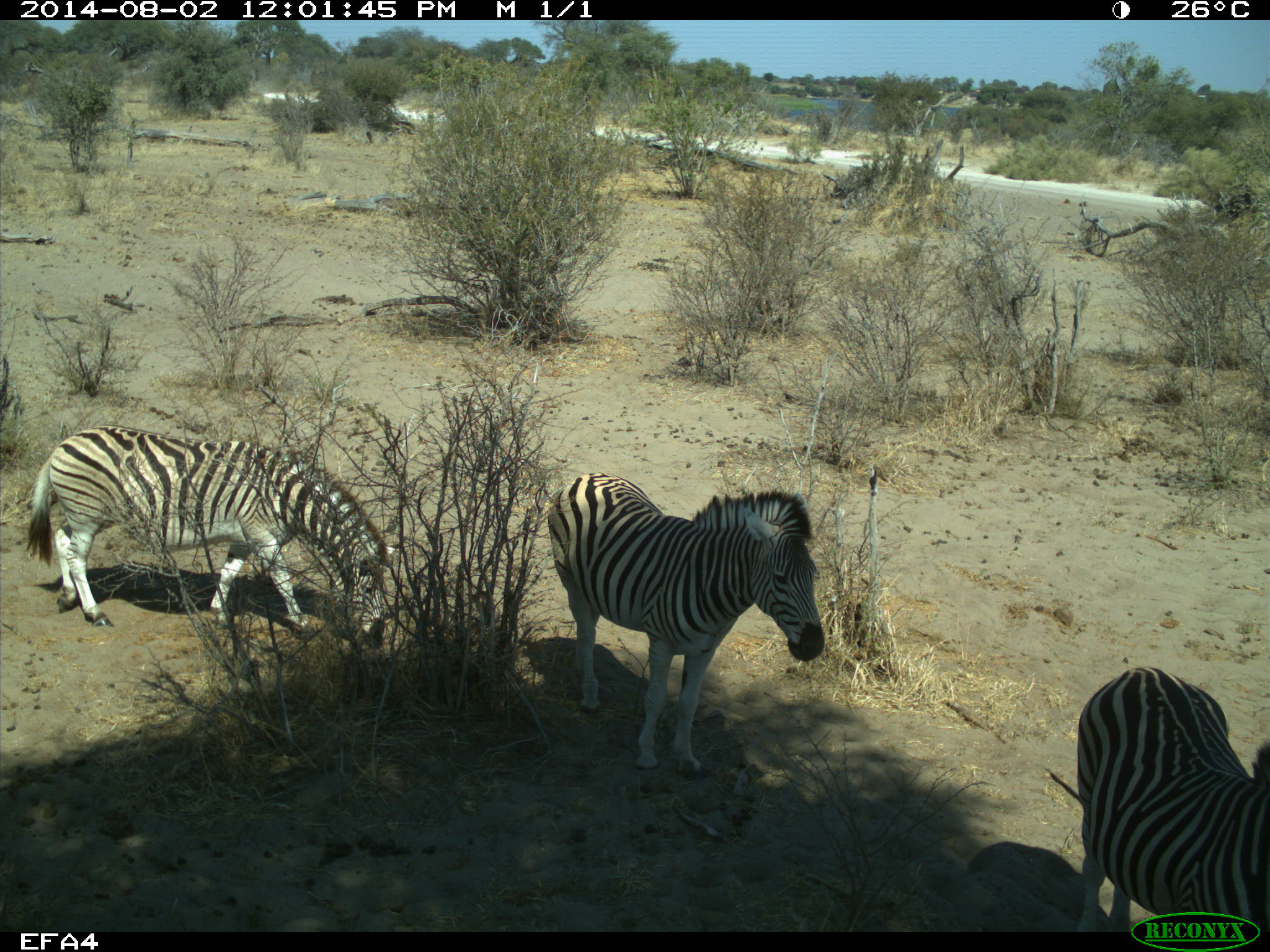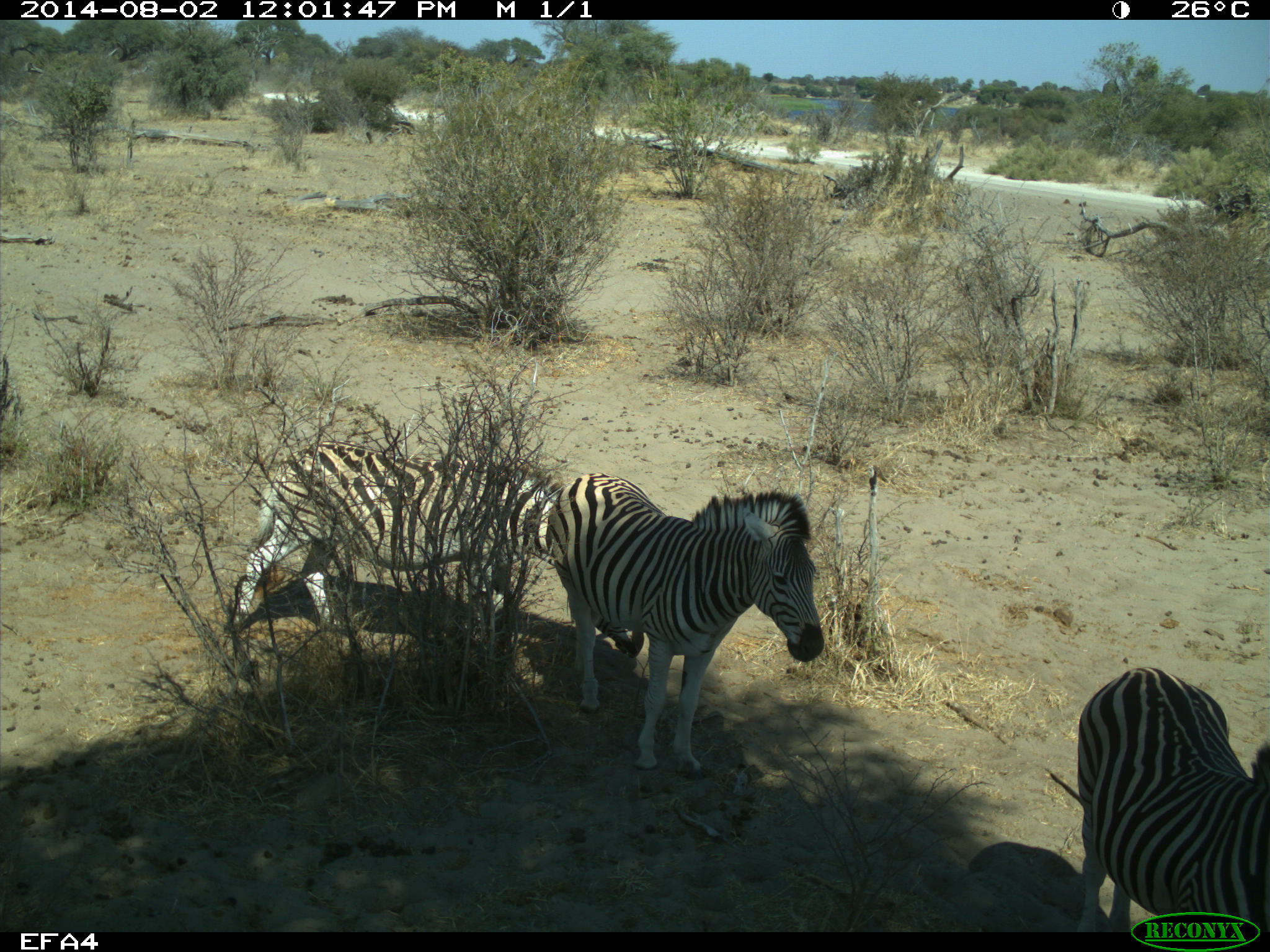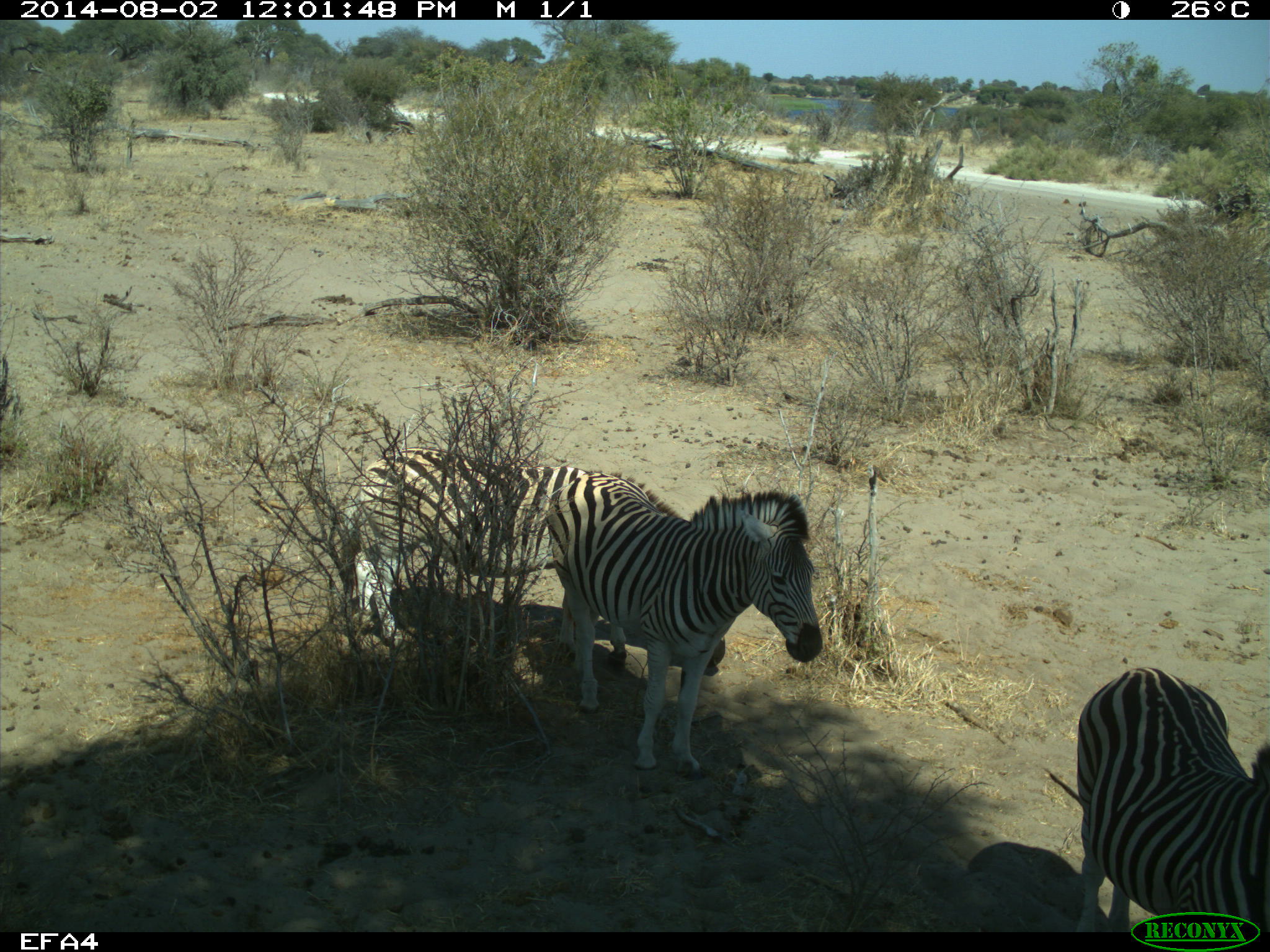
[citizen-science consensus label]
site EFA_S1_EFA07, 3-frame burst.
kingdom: Animalia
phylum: Chordata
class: Mammalia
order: Perissodactyla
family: Equidae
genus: Equus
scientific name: Equus quagga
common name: plains zebra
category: zebraplains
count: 3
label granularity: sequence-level